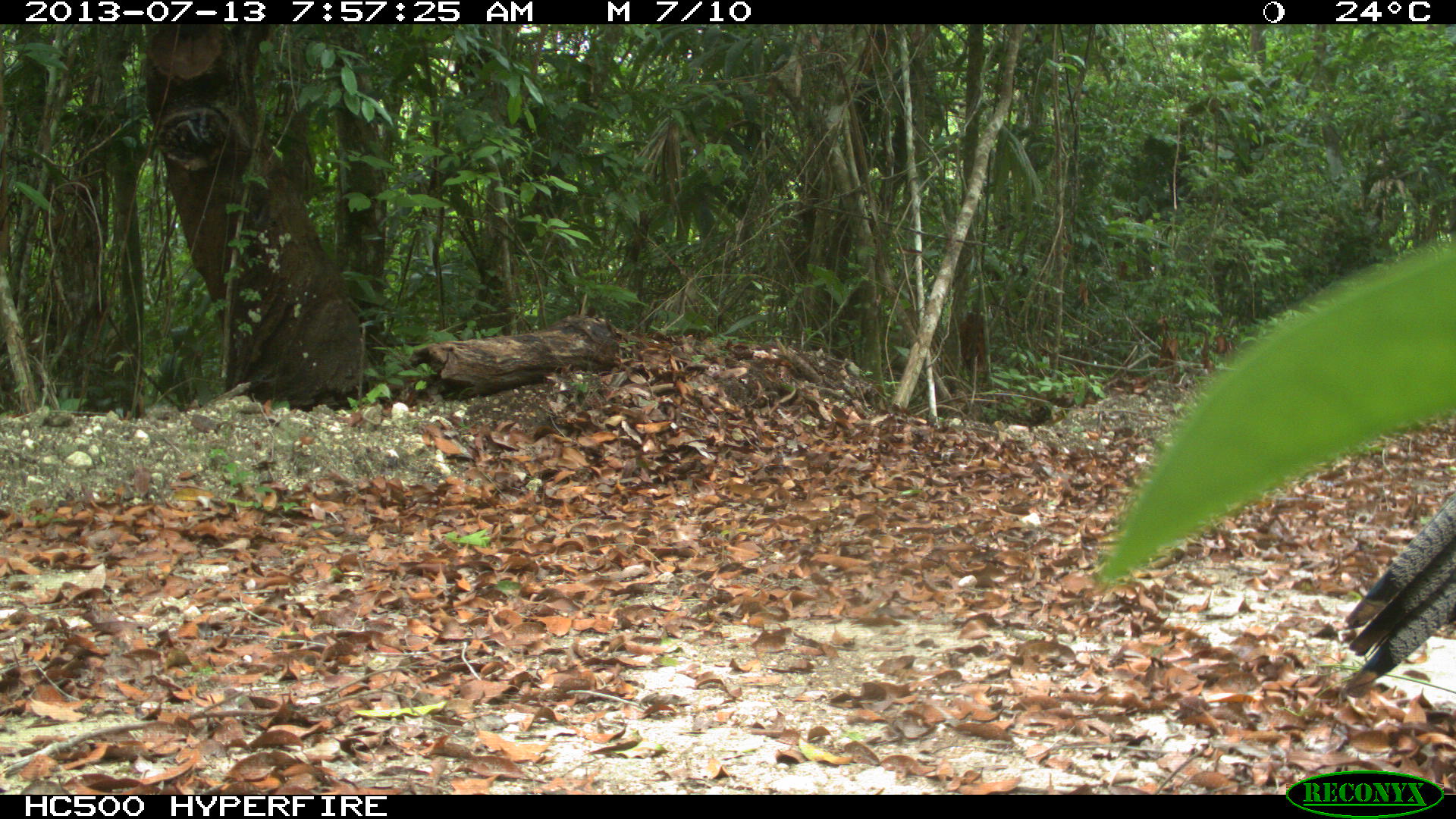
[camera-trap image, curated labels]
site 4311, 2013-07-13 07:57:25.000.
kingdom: Animalia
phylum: Chordata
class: Aves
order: Galliformes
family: Phasianidae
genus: Meleagris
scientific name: Meleagris ocellata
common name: ocellated turkey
Meleagris ocellata (ocellated turkey), count 1, sex male.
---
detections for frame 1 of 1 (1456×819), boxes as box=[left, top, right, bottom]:
meleagris ocellata: box=[1342, 490, 1454, 696]